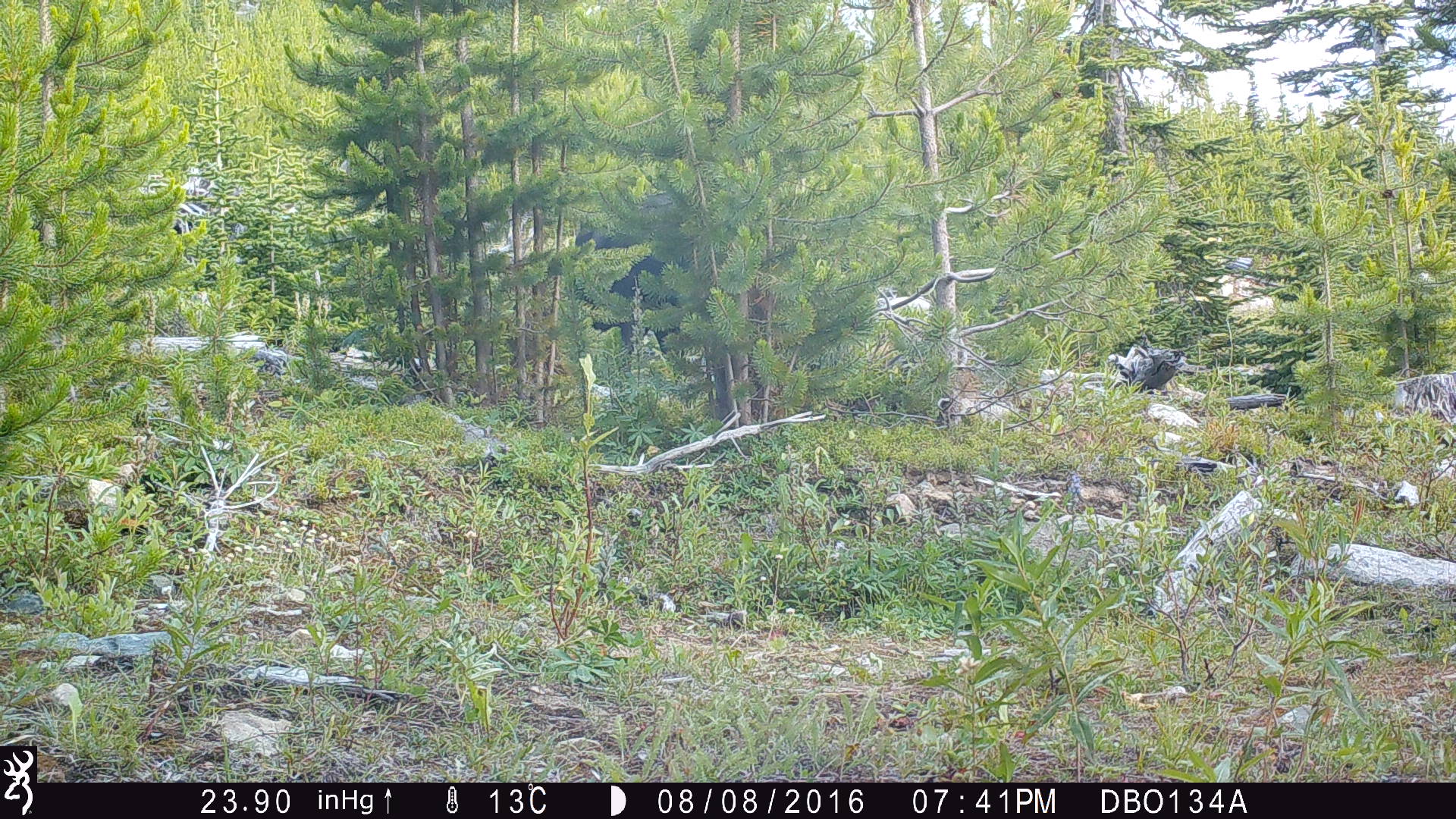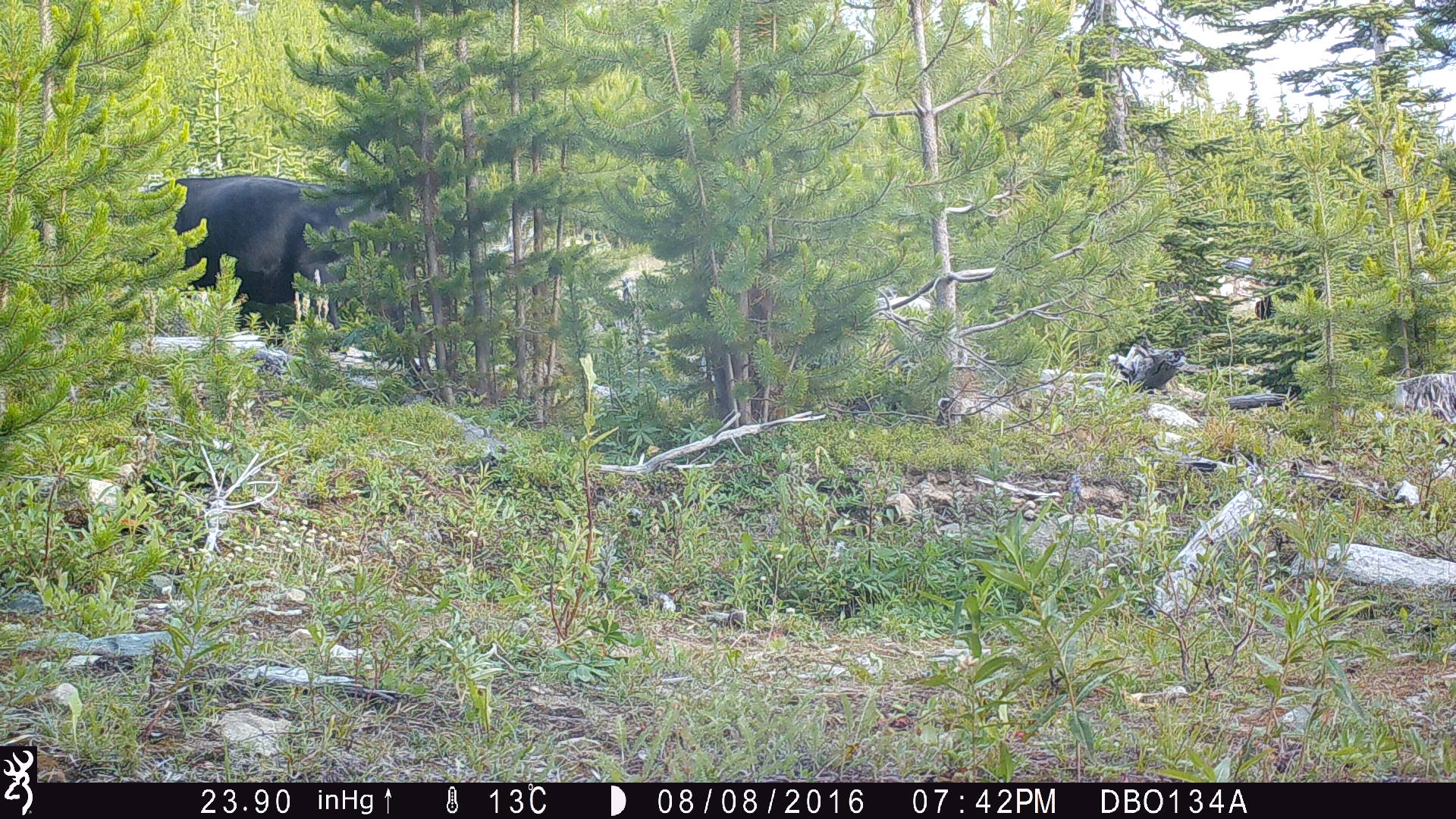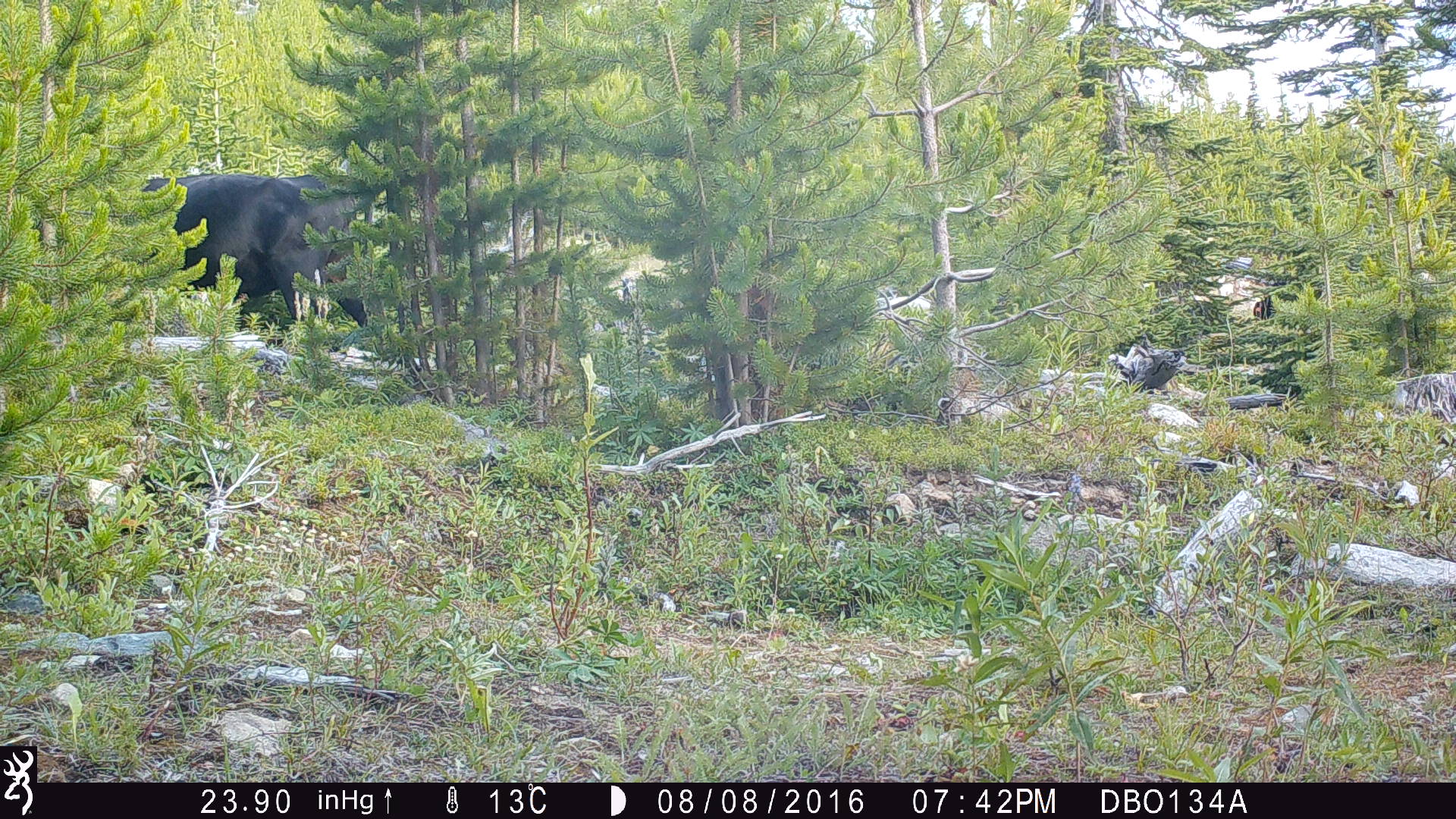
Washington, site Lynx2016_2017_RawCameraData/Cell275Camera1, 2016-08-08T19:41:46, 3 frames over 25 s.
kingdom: Animalia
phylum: Chordata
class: Mammalia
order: Artiodactyla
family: Bovidae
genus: Bos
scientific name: Bos taurus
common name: domestic cattle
Domestic cattle (Bos taurus). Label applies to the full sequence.